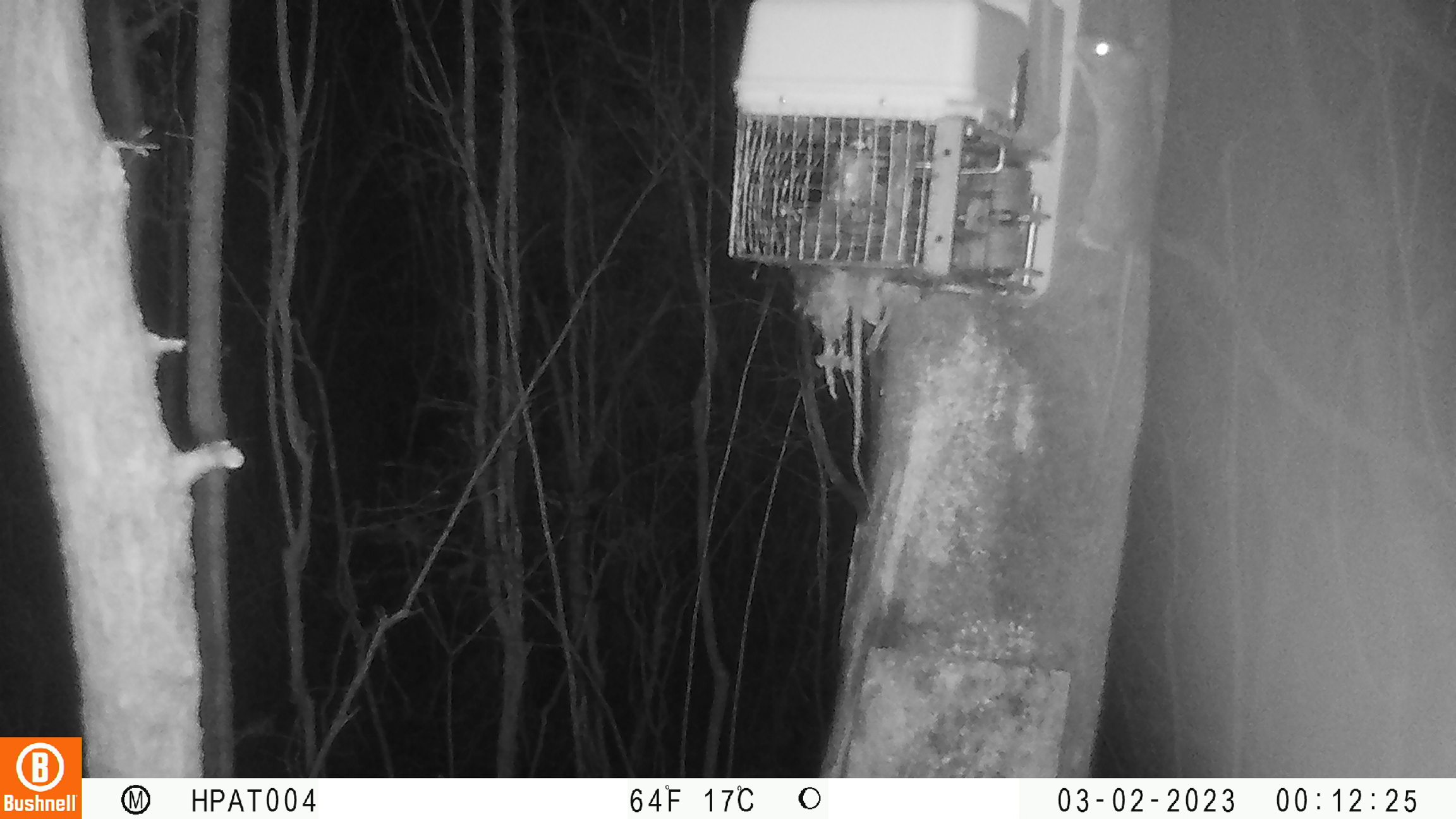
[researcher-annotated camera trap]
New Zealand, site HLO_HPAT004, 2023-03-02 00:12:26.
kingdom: Animalia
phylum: Chordata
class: Mammalia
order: Rodentia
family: Muridae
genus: Rattus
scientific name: Rattus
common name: rat